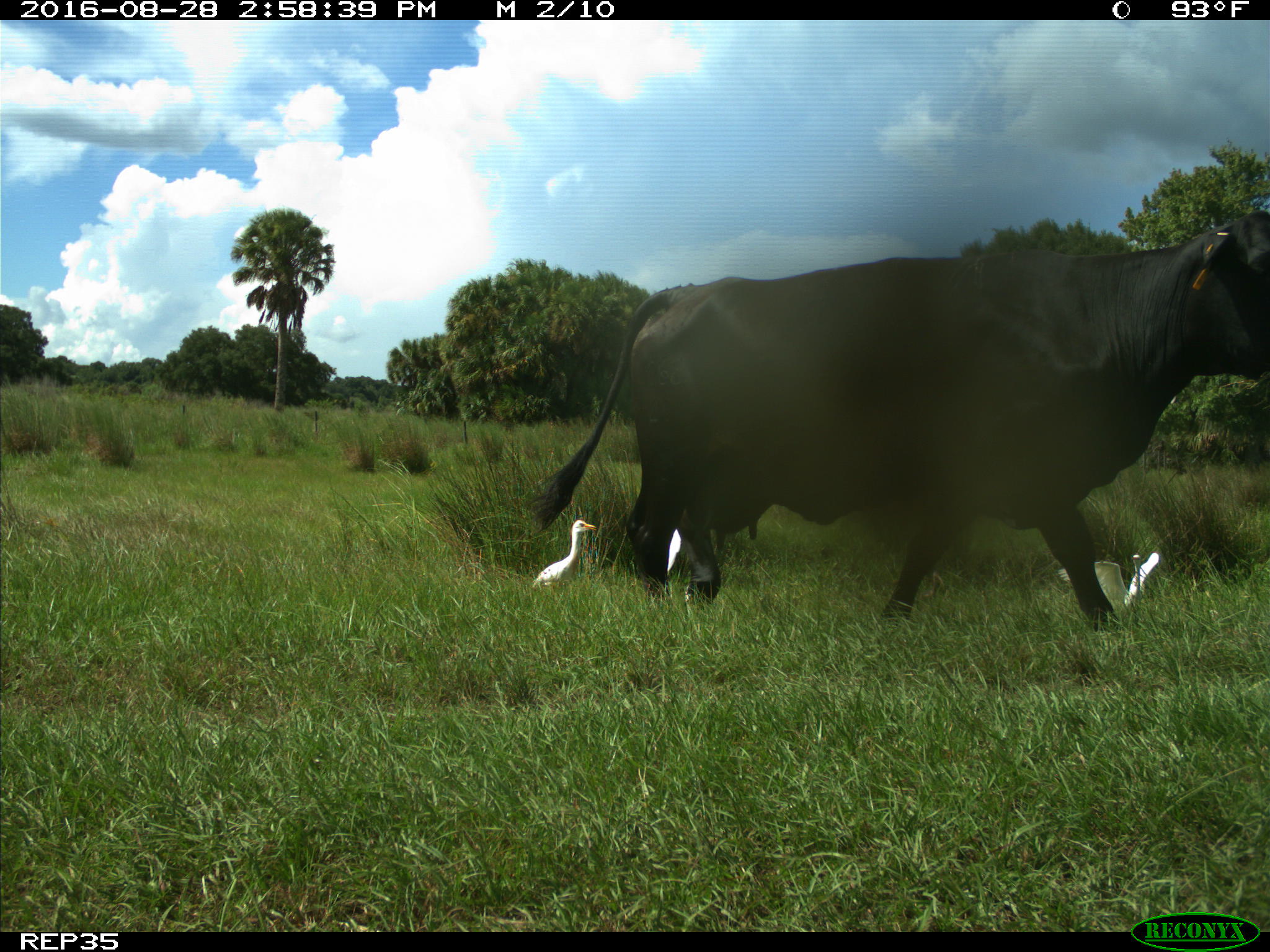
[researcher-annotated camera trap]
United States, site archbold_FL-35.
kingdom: Animalia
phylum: Chordata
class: Mammalia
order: Artiodactyla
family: Bovidae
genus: Bos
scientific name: Bos taurus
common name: domestic cow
Bos taurus (domestic cow).